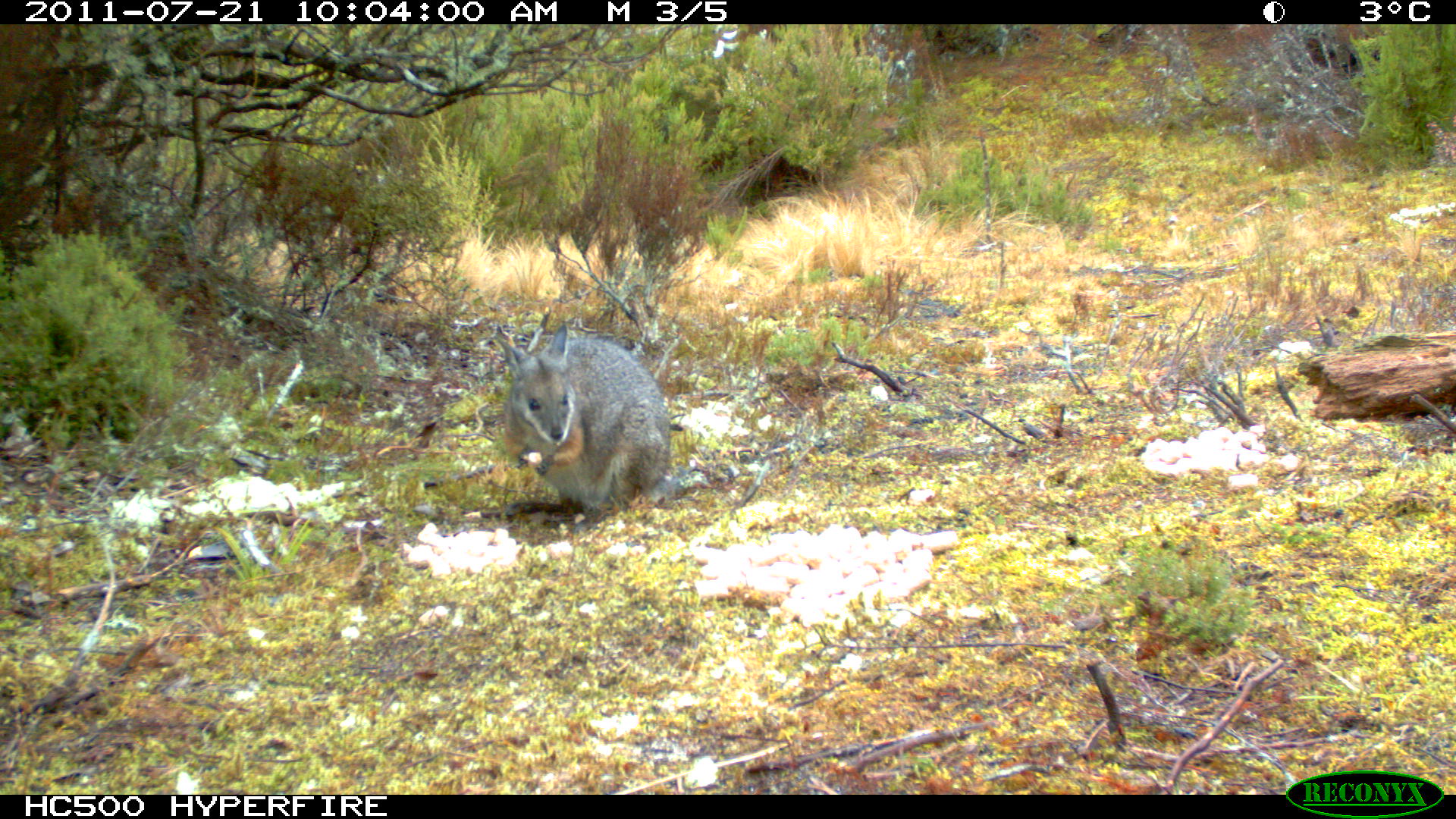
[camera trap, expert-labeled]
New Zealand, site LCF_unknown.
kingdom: Animalia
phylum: Chordata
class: Mammalia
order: Diprotodontia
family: Macropodidae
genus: Notamacropus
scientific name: Notamacropus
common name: wallaby